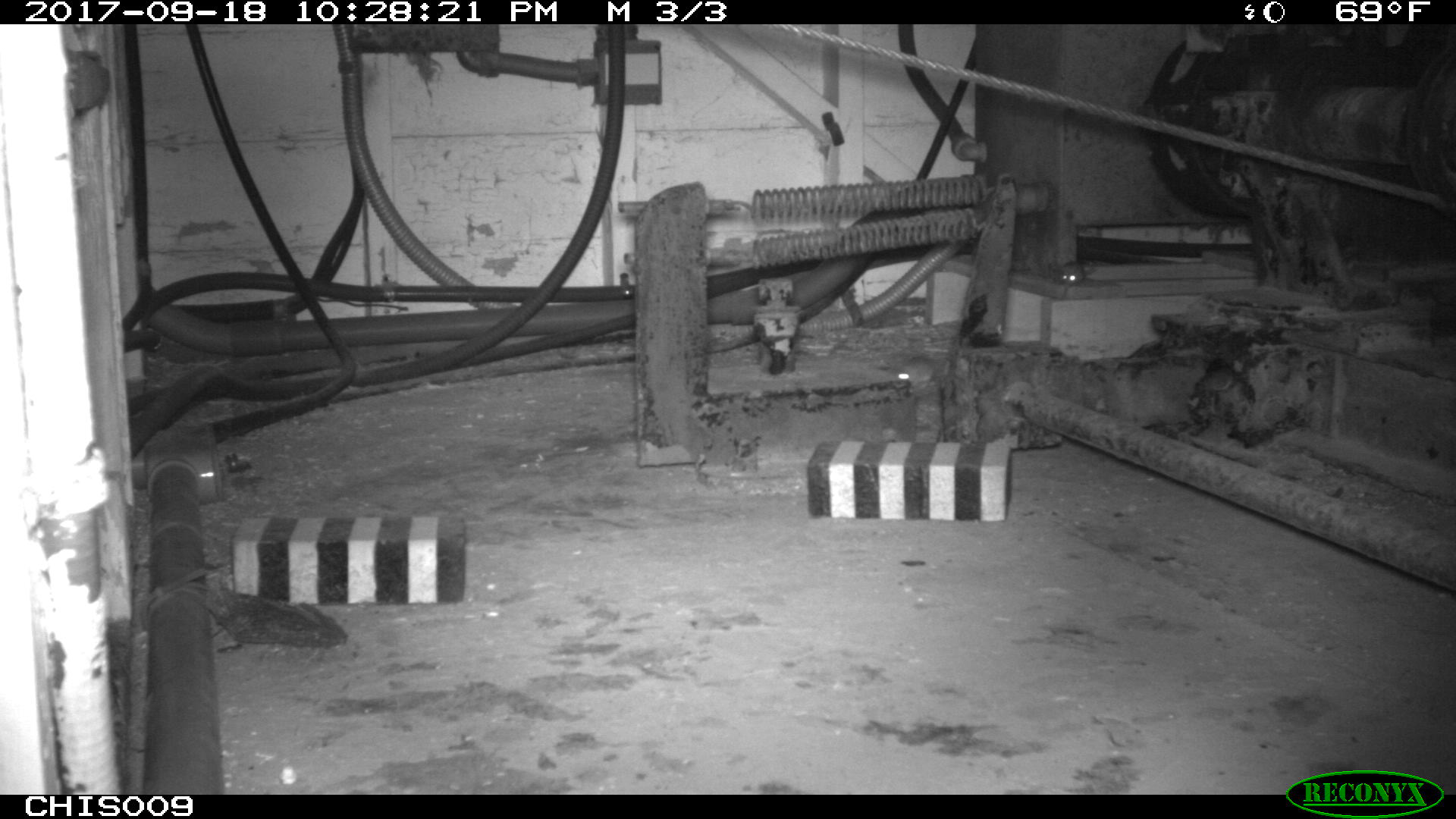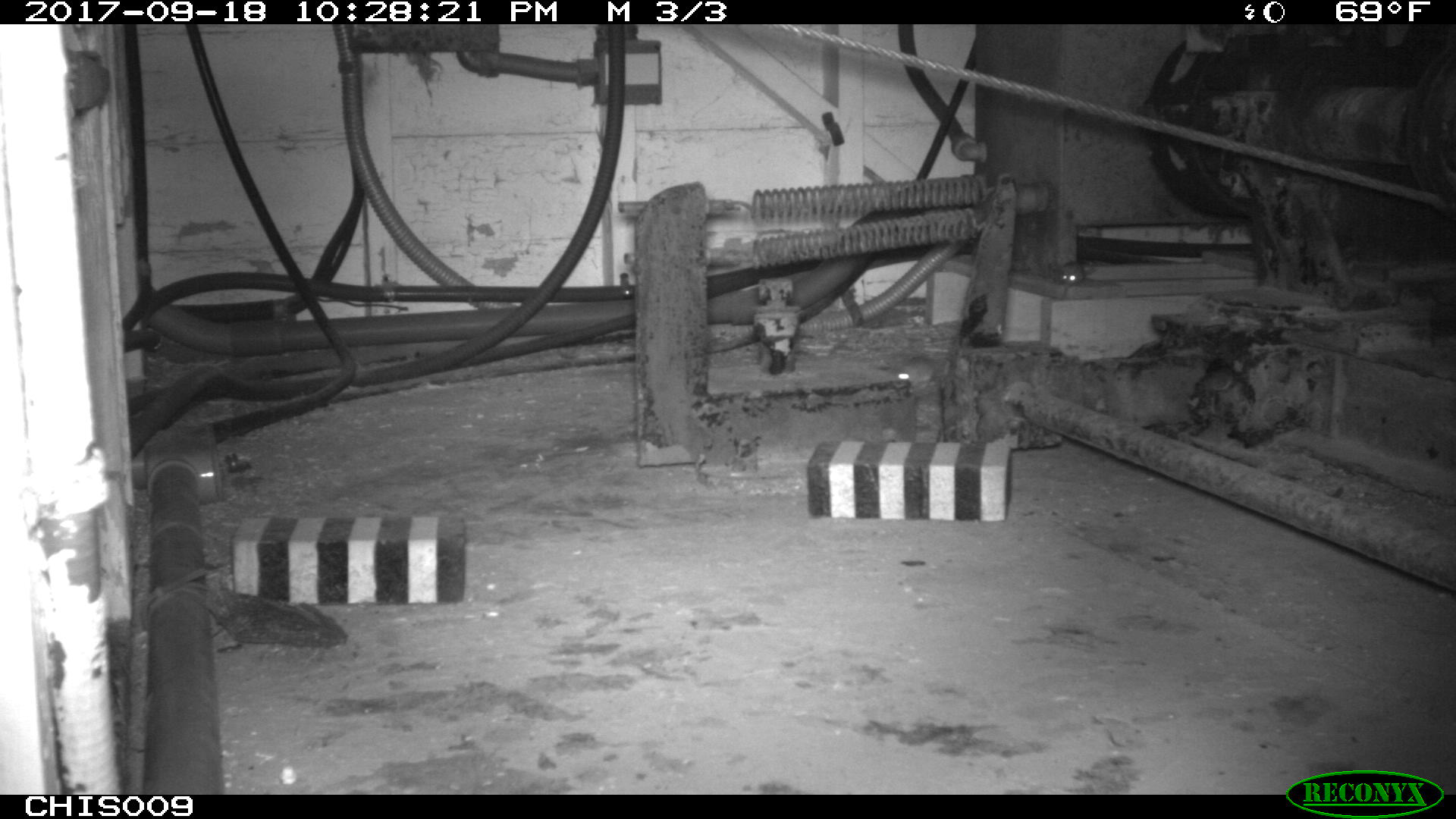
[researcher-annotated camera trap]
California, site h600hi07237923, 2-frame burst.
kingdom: Animalia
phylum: Chordata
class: Mammalia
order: Rodentia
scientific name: Rodentia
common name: rodent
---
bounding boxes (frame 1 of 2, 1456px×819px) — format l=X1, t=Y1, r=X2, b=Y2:
rodent: l=895, t=356, r=937, b=389; l=1058, t=263, r=1097, b=285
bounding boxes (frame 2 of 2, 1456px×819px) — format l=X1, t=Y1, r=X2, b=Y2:
rodent: l=1060, t=260, r=1095, b=284